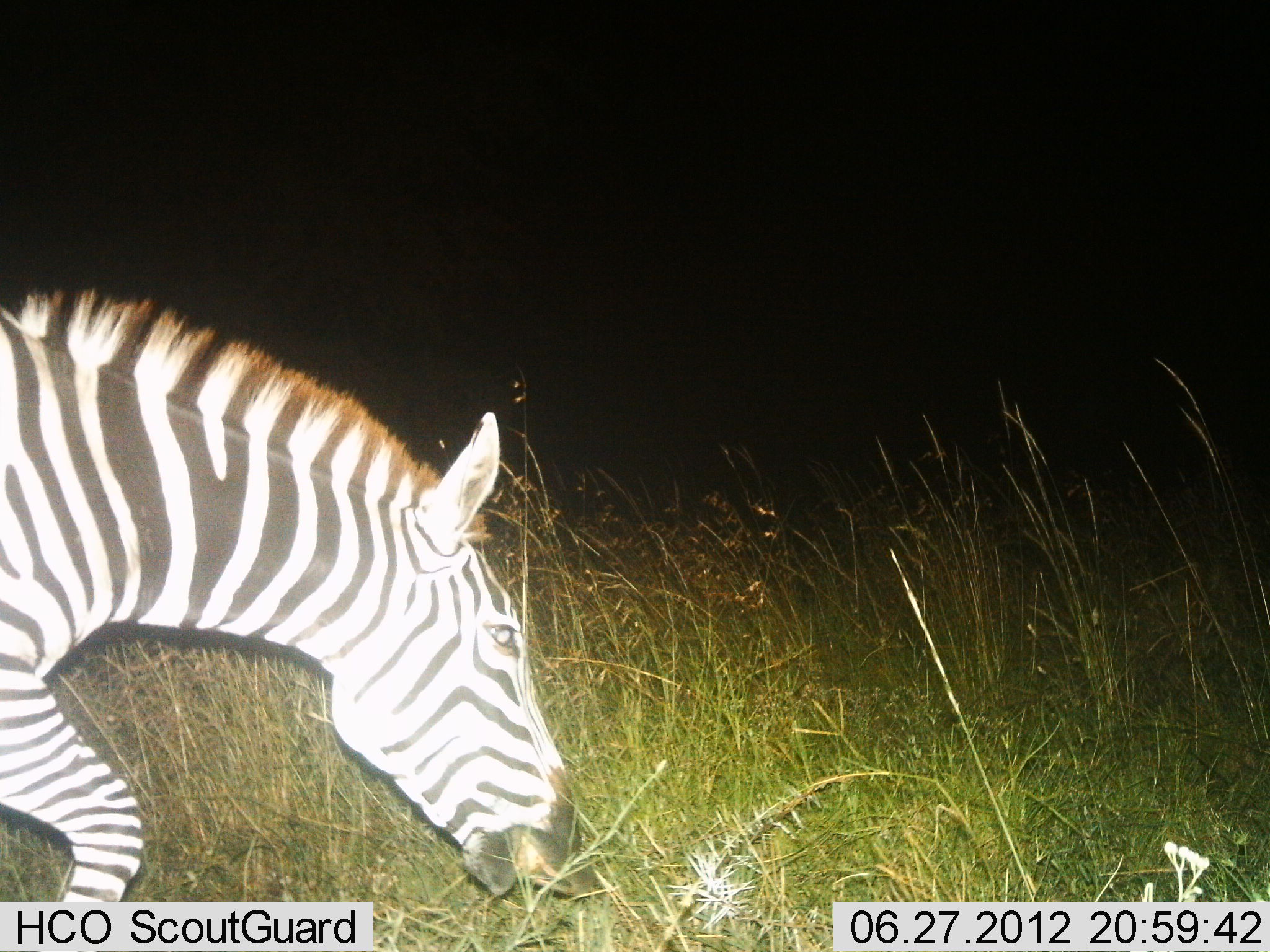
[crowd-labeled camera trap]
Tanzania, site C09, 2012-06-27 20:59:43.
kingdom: Animalia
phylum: Chordata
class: Mammalia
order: Perissodactyla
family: Equidae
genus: Equus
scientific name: Equus quagga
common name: plains zebra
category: zebra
Zebra (plains zebra) (Equus quagga), count 1. Behavior (volunteer vote fractions): standing 10%, resting 0%, moving 20%, interacting 0%. Young present (vote fraction): 0%. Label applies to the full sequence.